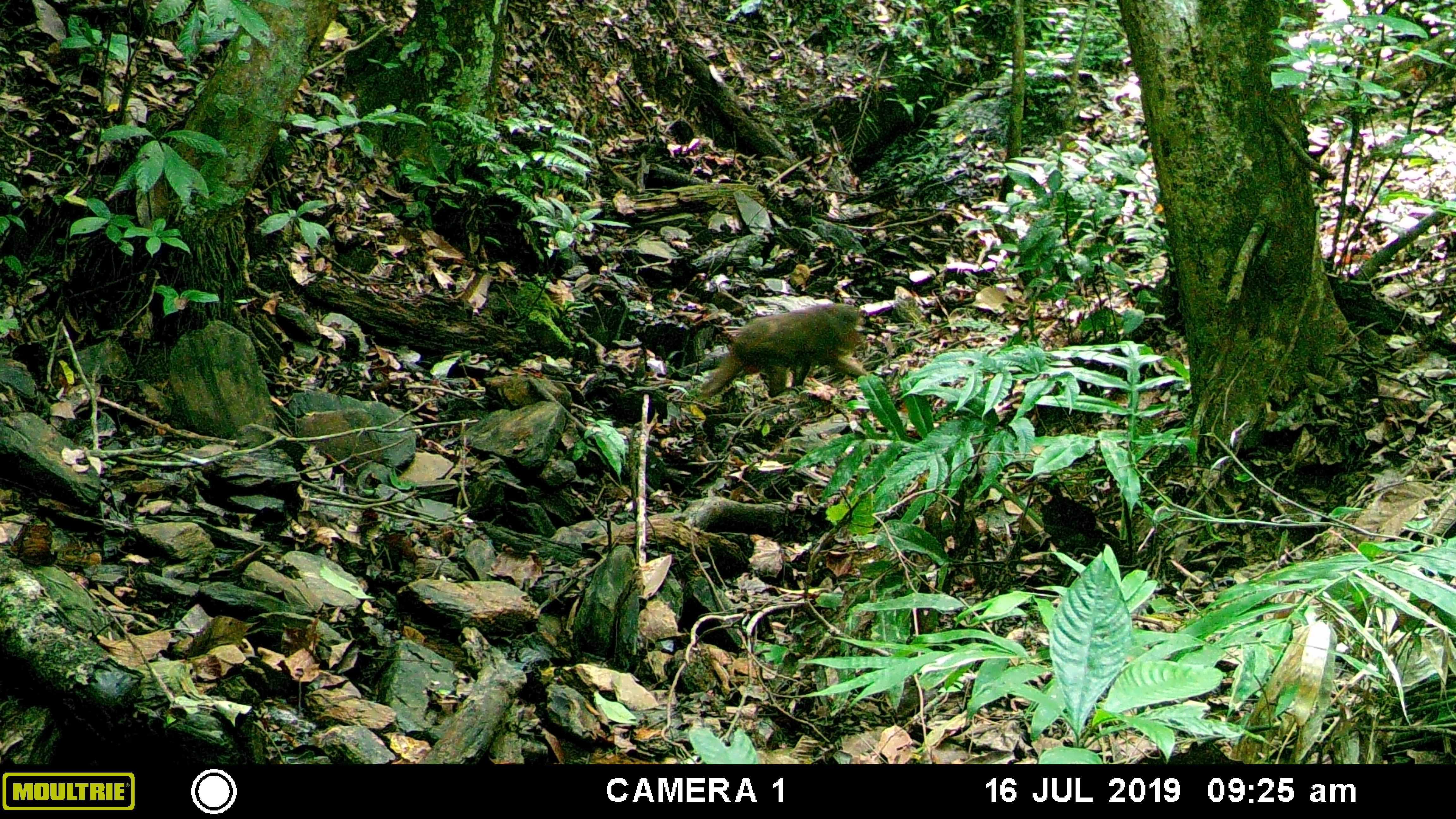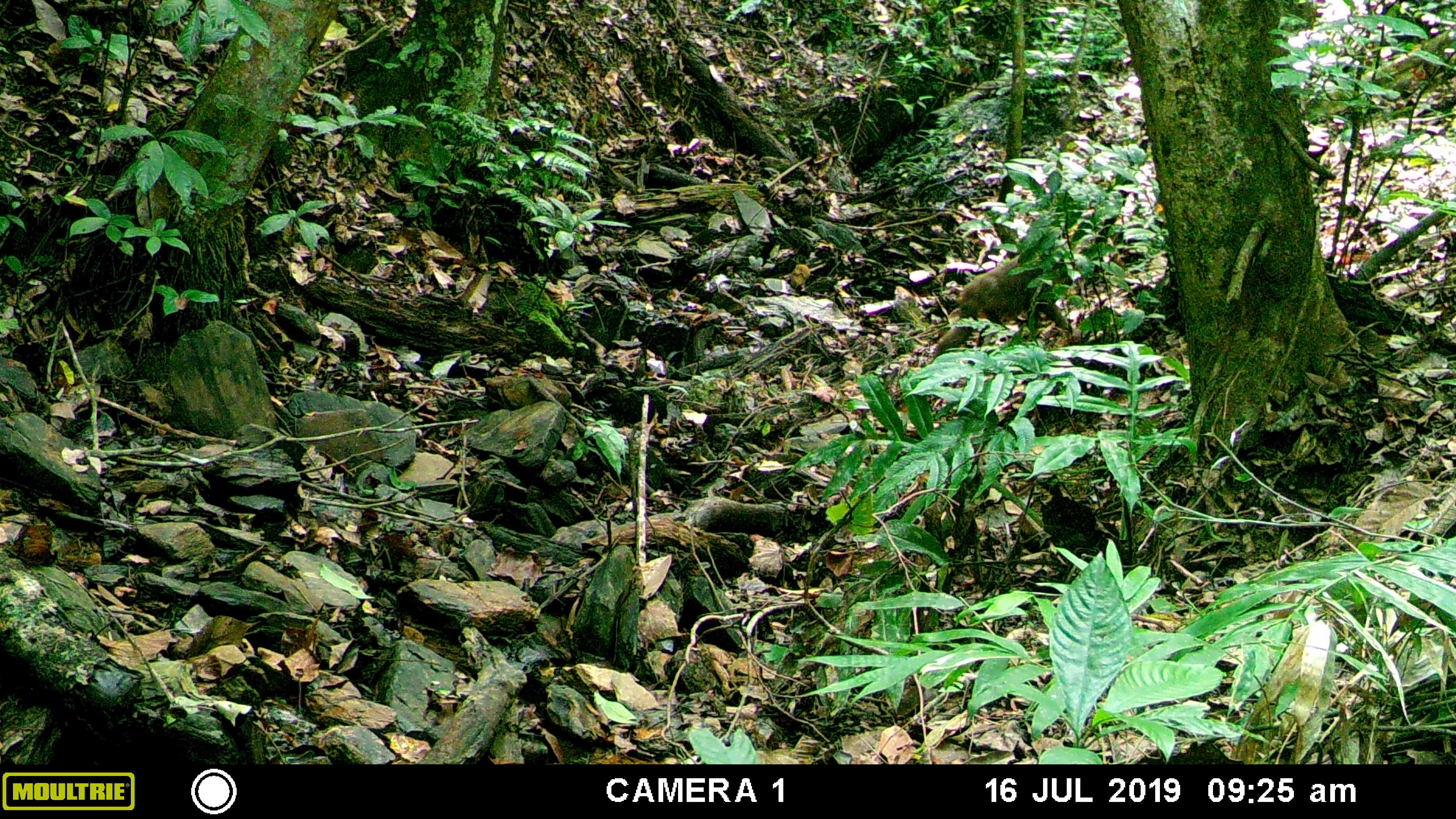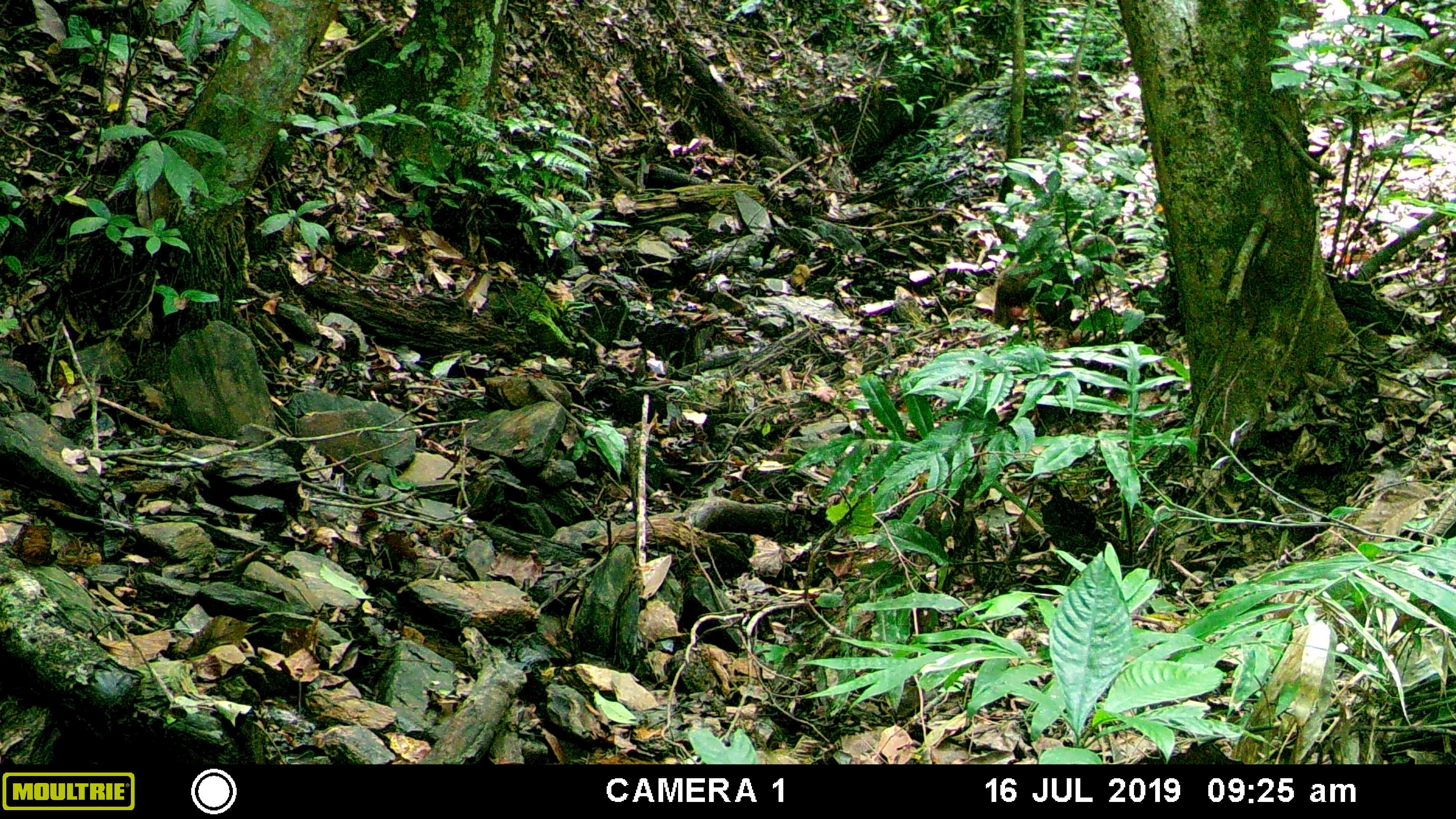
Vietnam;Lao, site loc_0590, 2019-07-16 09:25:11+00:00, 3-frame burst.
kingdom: Animalia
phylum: Chordata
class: Mammalia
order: Primates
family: Cercopithecidae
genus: Macaca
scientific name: Macaca arctoides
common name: stump-tailed macaque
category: stump tailed macaque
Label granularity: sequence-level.